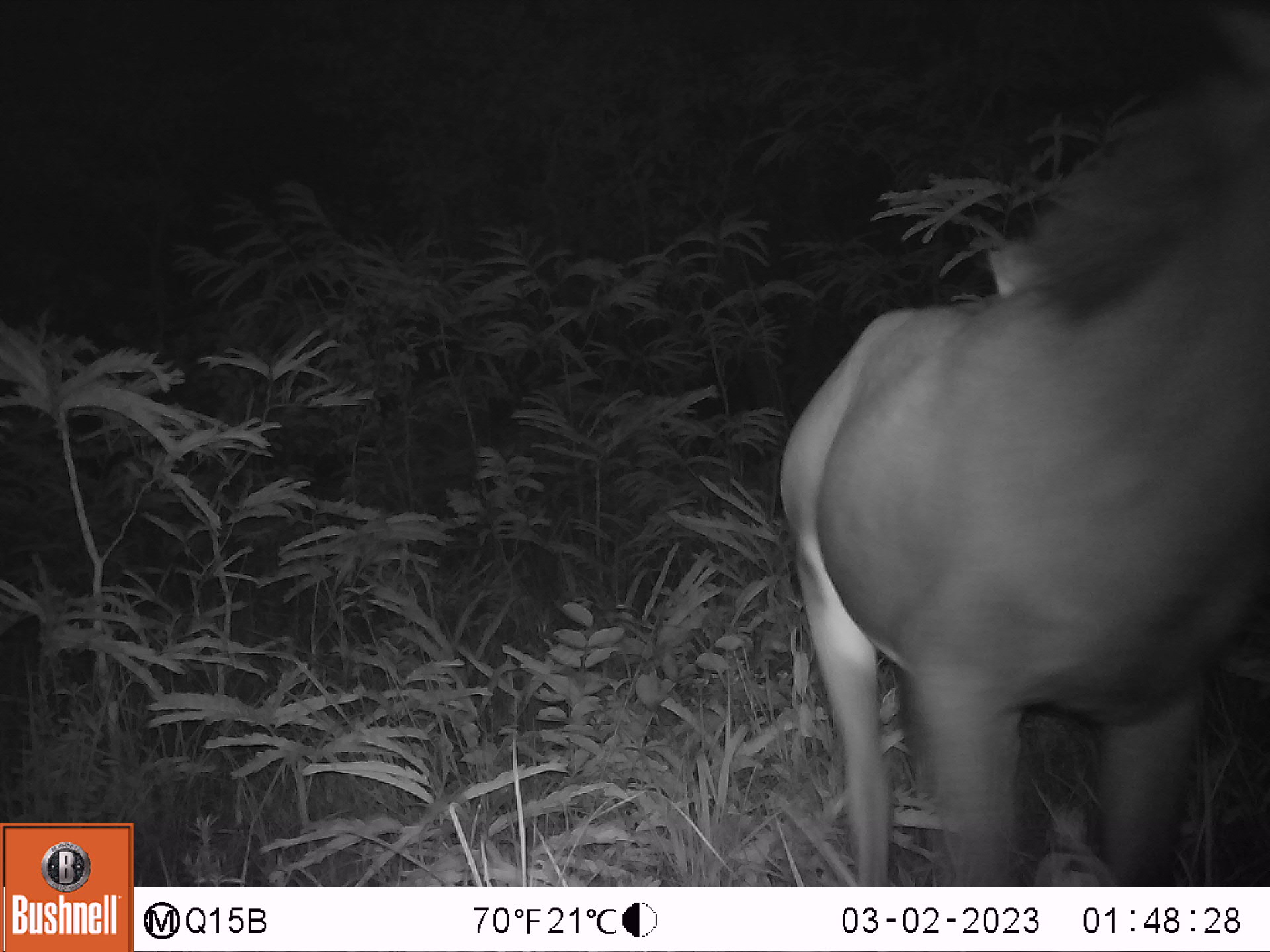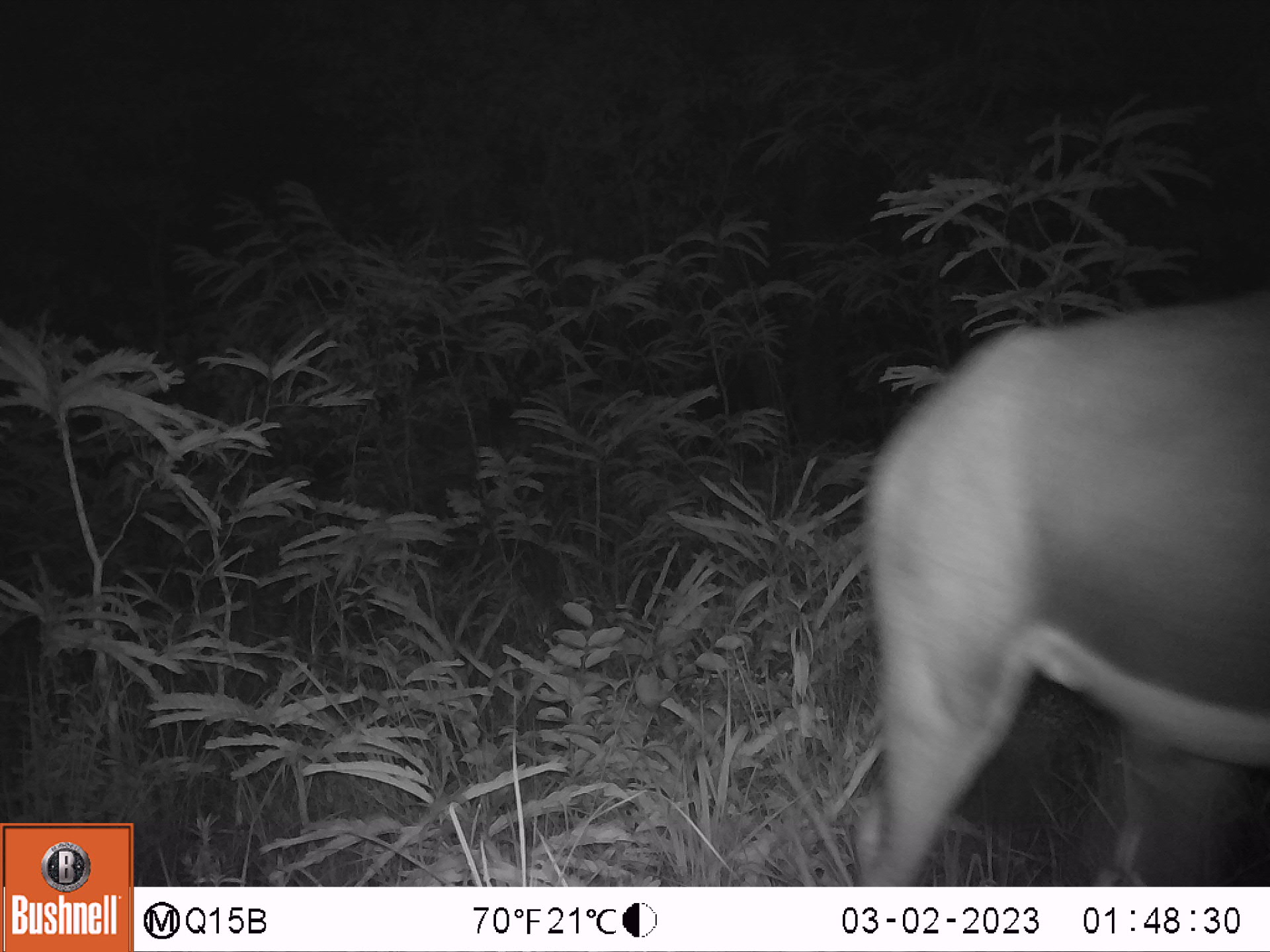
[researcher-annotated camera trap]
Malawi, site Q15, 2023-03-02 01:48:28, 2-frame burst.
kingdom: Animalia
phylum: Chordata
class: Mammalia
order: Artiodactyla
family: Bovidae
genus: Hippotragus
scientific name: Hippotragus niger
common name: sable antelope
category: sable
Sable (sable antelope) (Hippotragus niger), count 1.